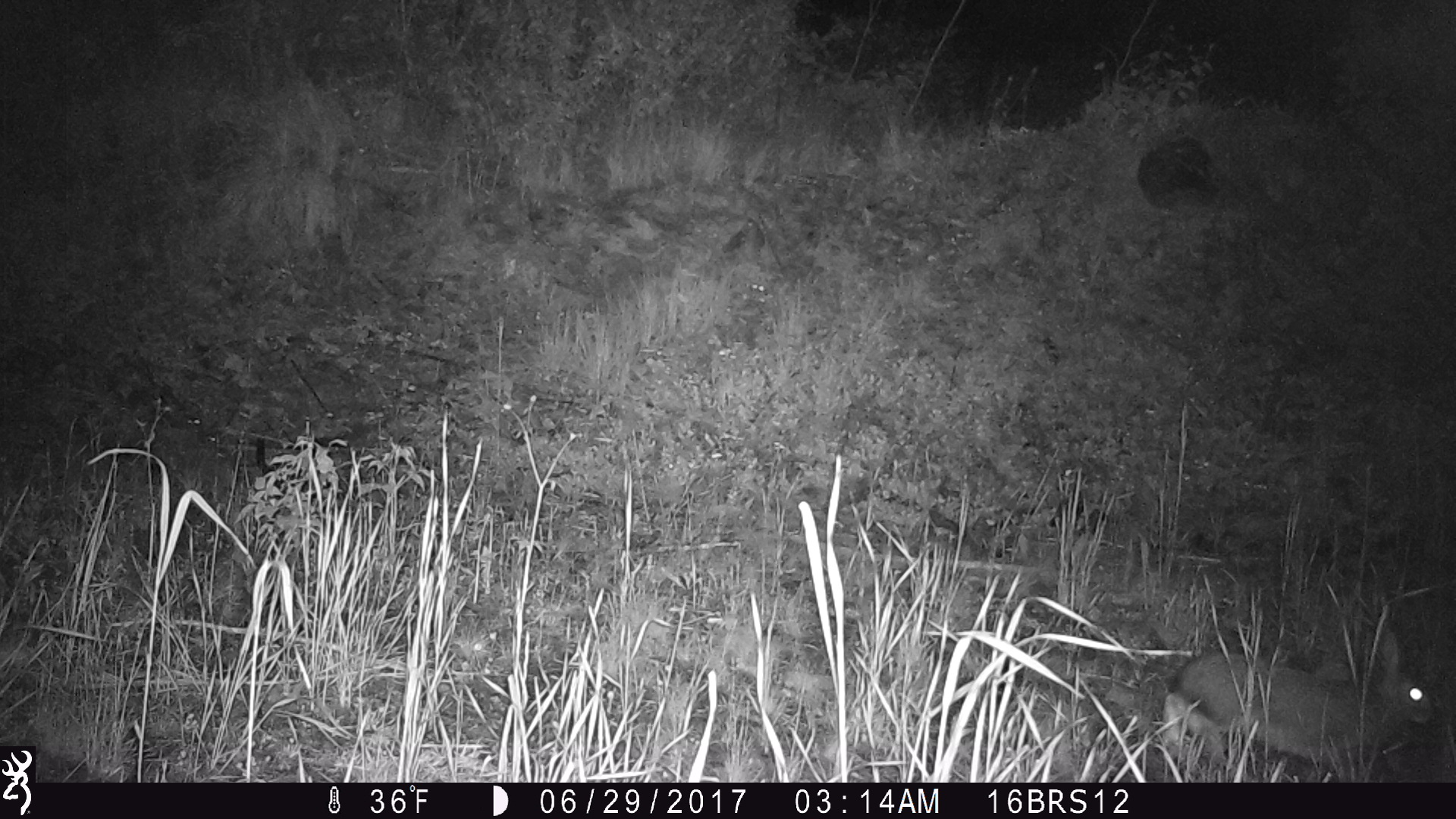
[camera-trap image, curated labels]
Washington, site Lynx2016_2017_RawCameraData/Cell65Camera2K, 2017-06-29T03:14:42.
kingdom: Animalia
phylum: Chordata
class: Mammalia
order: Lagomorpha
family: Leporidae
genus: Lepus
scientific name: Lepus americanus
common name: snowshoe hare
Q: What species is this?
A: Lepus americanus (snowshoe hare).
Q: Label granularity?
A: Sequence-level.